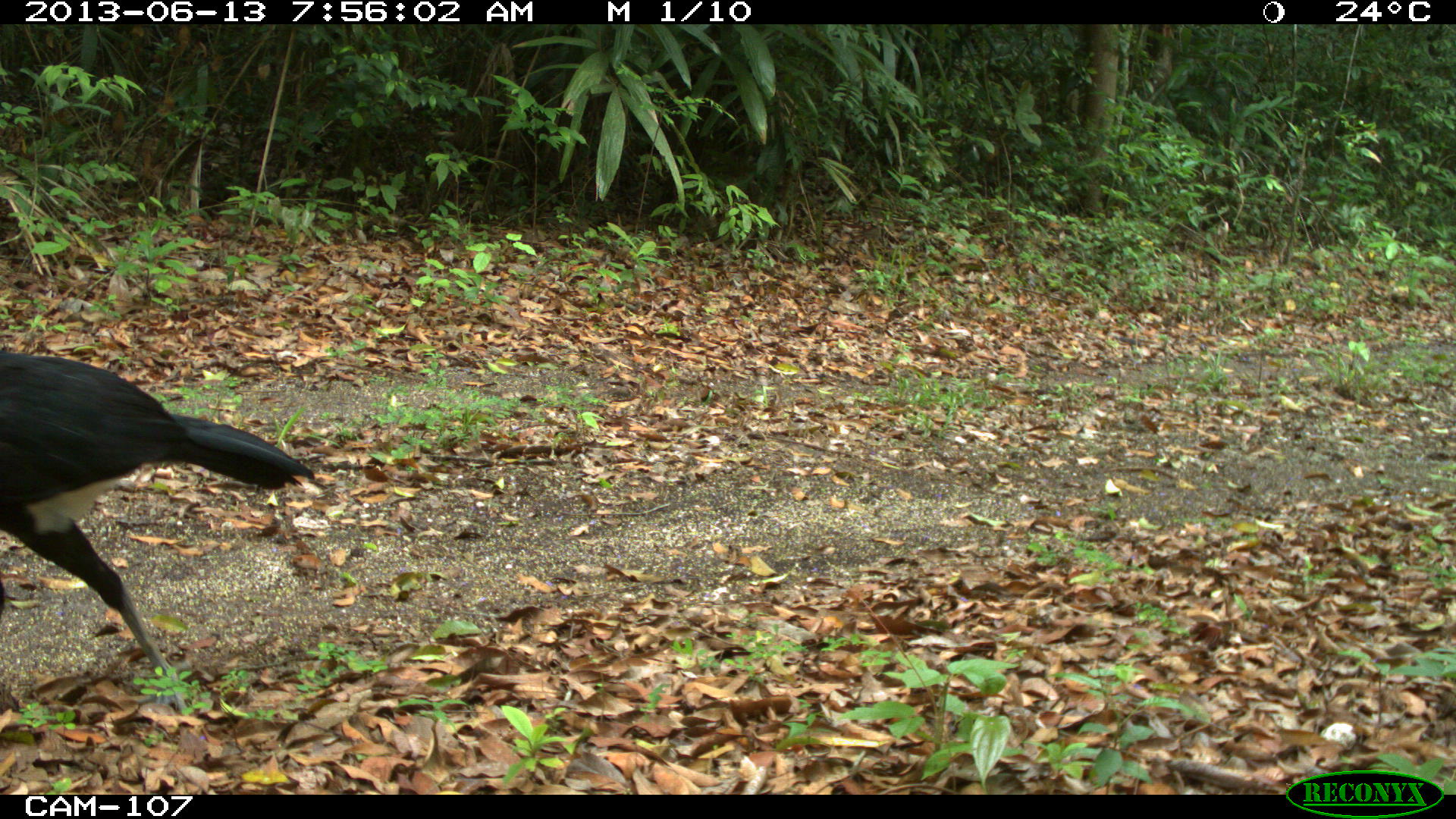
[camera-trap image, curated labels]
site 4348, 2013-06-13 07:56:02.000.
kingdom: Animalia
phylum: Chordata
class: Aves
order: Galliformes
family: Cracidae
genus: Crax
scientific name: Crax rubra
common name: great curassow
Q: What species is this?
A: Crax rubra (great curassow).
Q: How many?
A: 1.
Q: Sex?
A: Male.